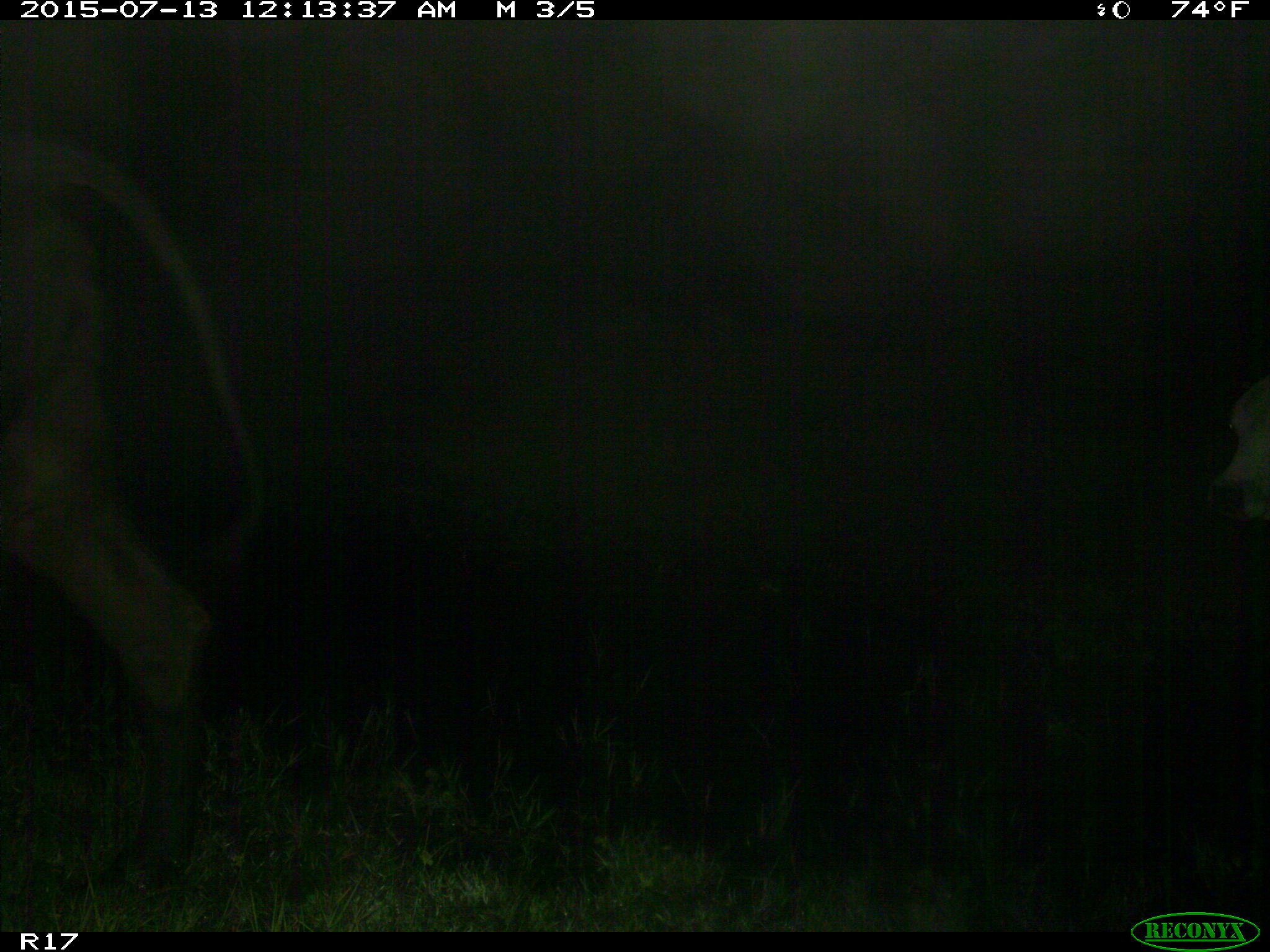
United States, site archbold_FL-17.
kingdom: Animalia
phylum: Chordata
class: Mammalia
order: Artiodactyla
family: Bovidae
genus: Bos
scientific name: Bos taurus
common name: domestic cow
Bos taurus (domestic cow).